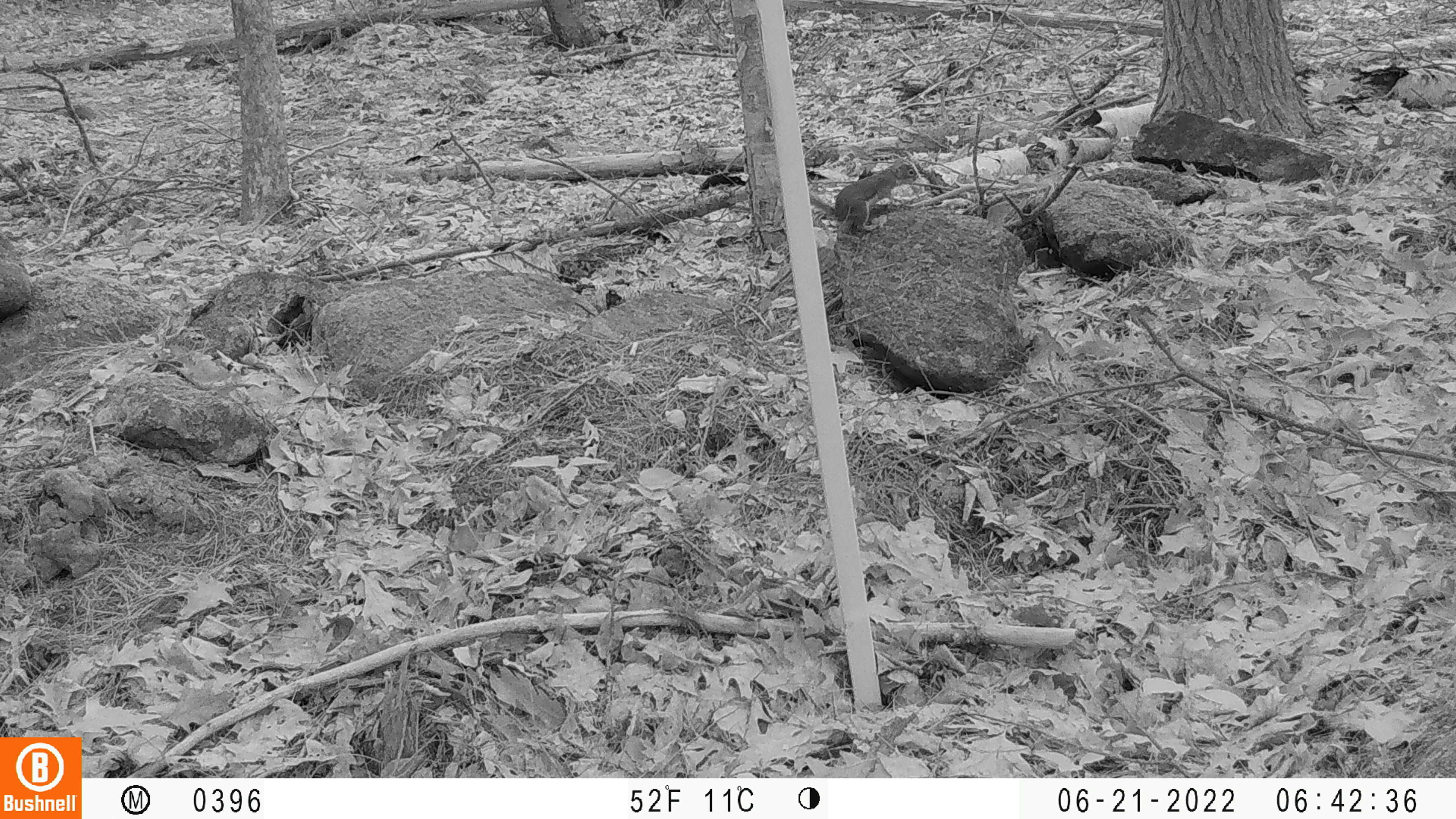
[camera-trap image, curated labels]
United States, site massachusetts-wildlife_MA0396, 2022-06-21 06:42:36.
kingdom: Animalia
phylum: Chordata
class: Mammalia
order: Rodentia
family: Sciuridae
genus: Tamiasciurus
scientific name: Tamiasciurus hudsonicus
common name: red squirrel